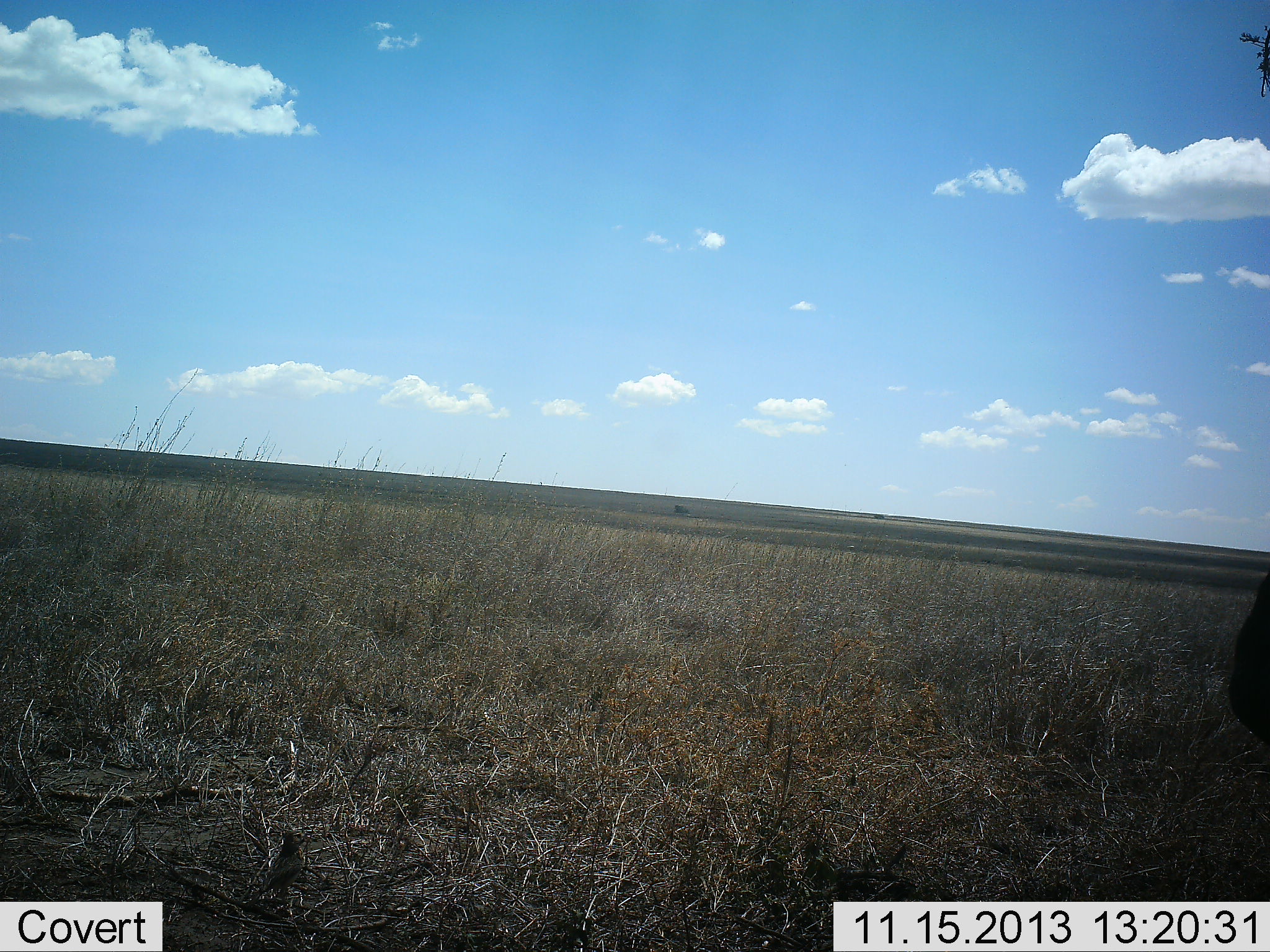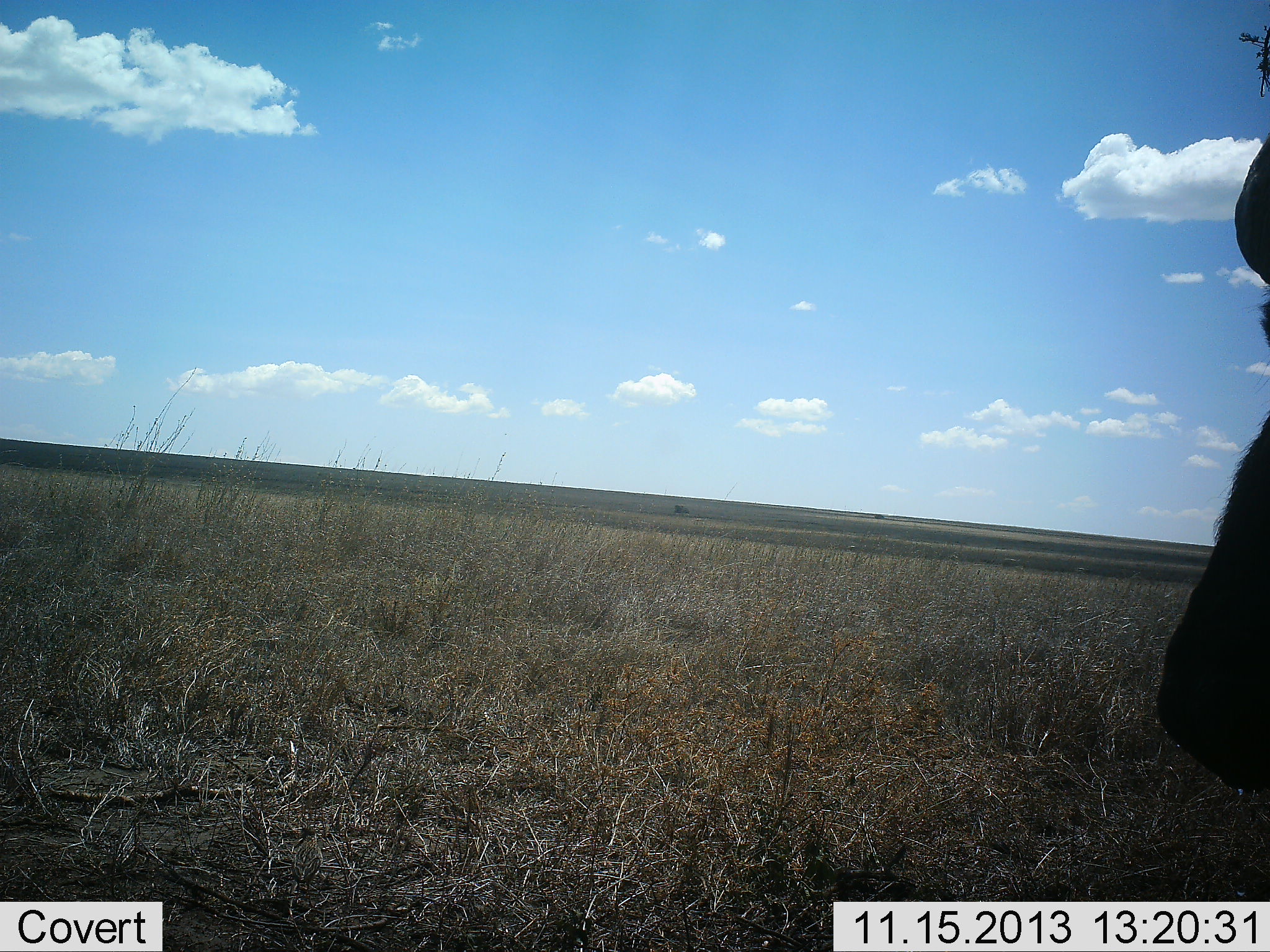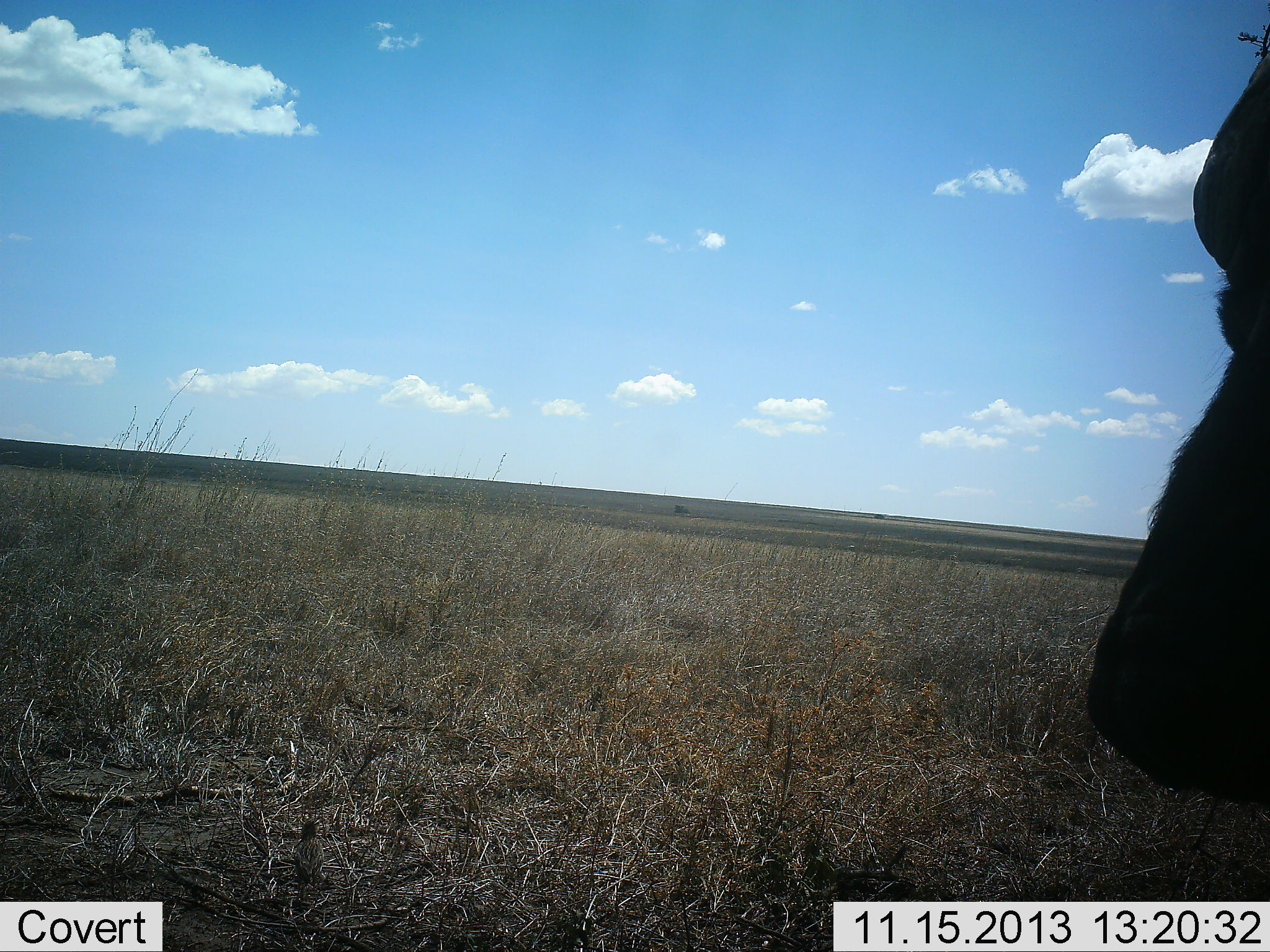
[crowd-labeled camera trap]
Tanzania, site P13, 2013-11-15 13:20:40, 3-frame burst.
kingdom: Animalia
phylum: Chordata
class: Mammalia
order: Artiodactyla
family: Bovidae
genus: Syncerus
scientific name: Syncerus caffer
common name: cape buffalo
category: buffalo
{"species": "buffalo (cape buffalo) (Syncerus caffer)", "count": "1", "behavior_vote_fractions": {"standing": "30%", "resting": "20%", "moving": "50%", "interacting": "0%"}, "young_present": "0%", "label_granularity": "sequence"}